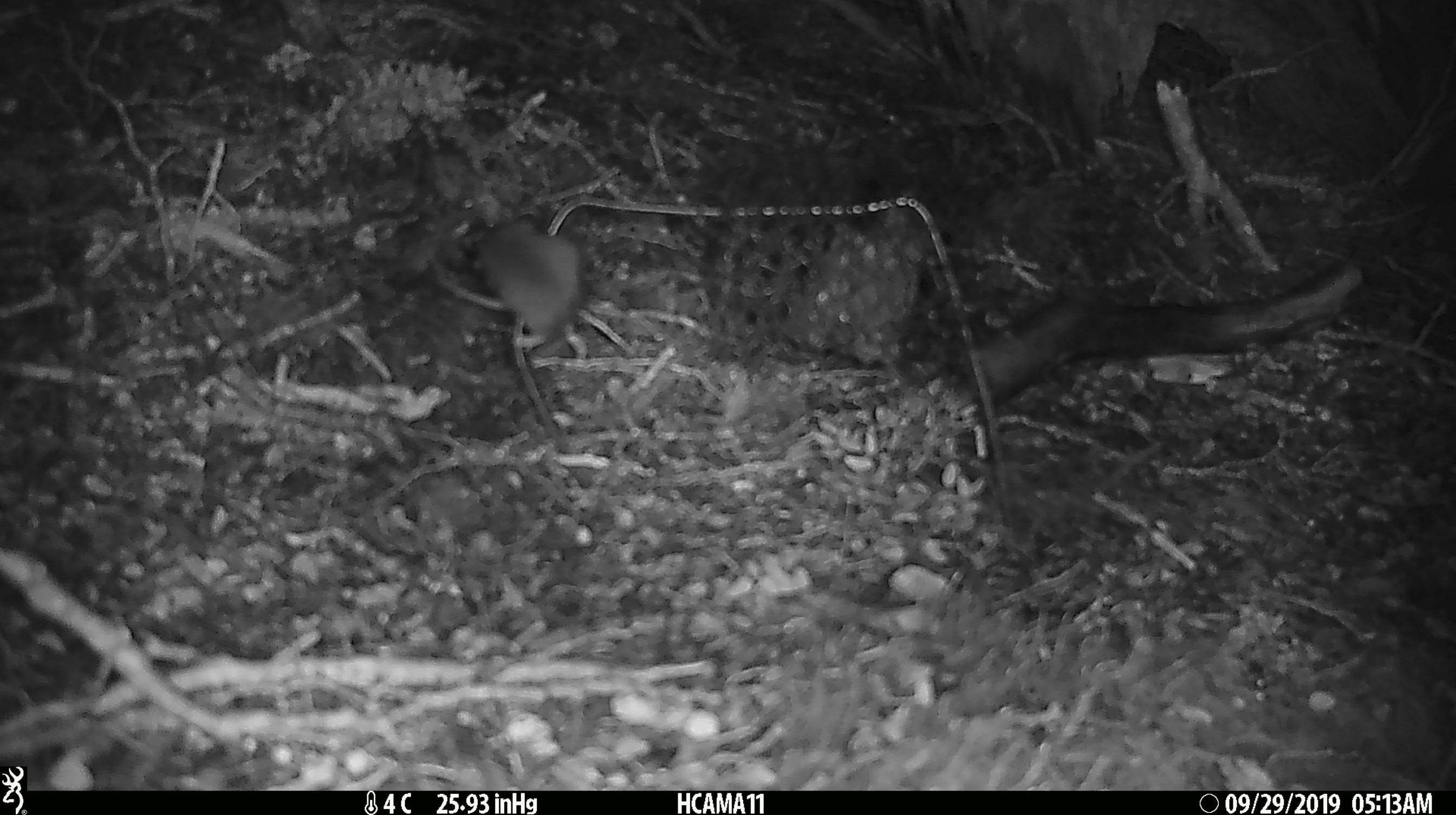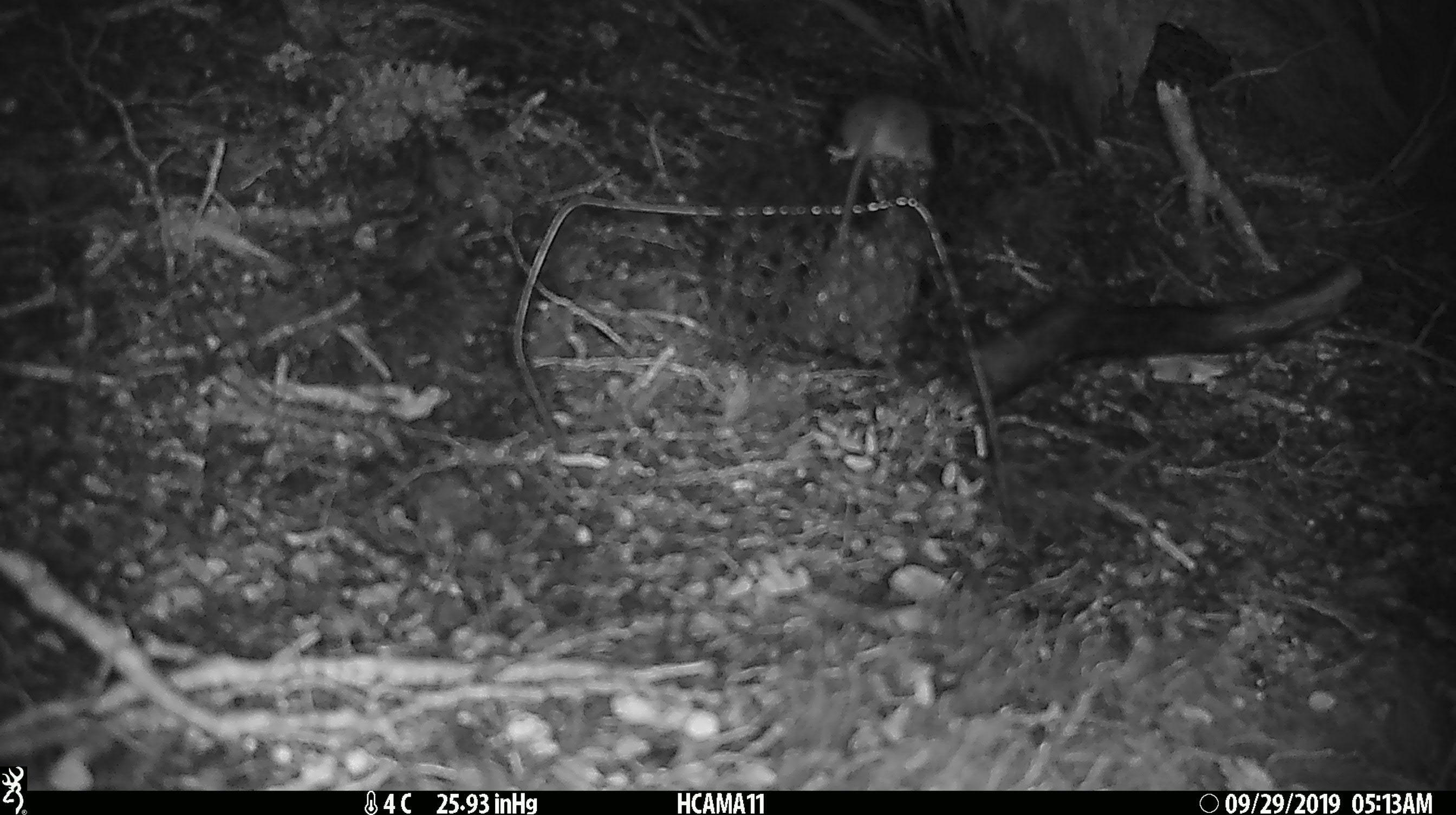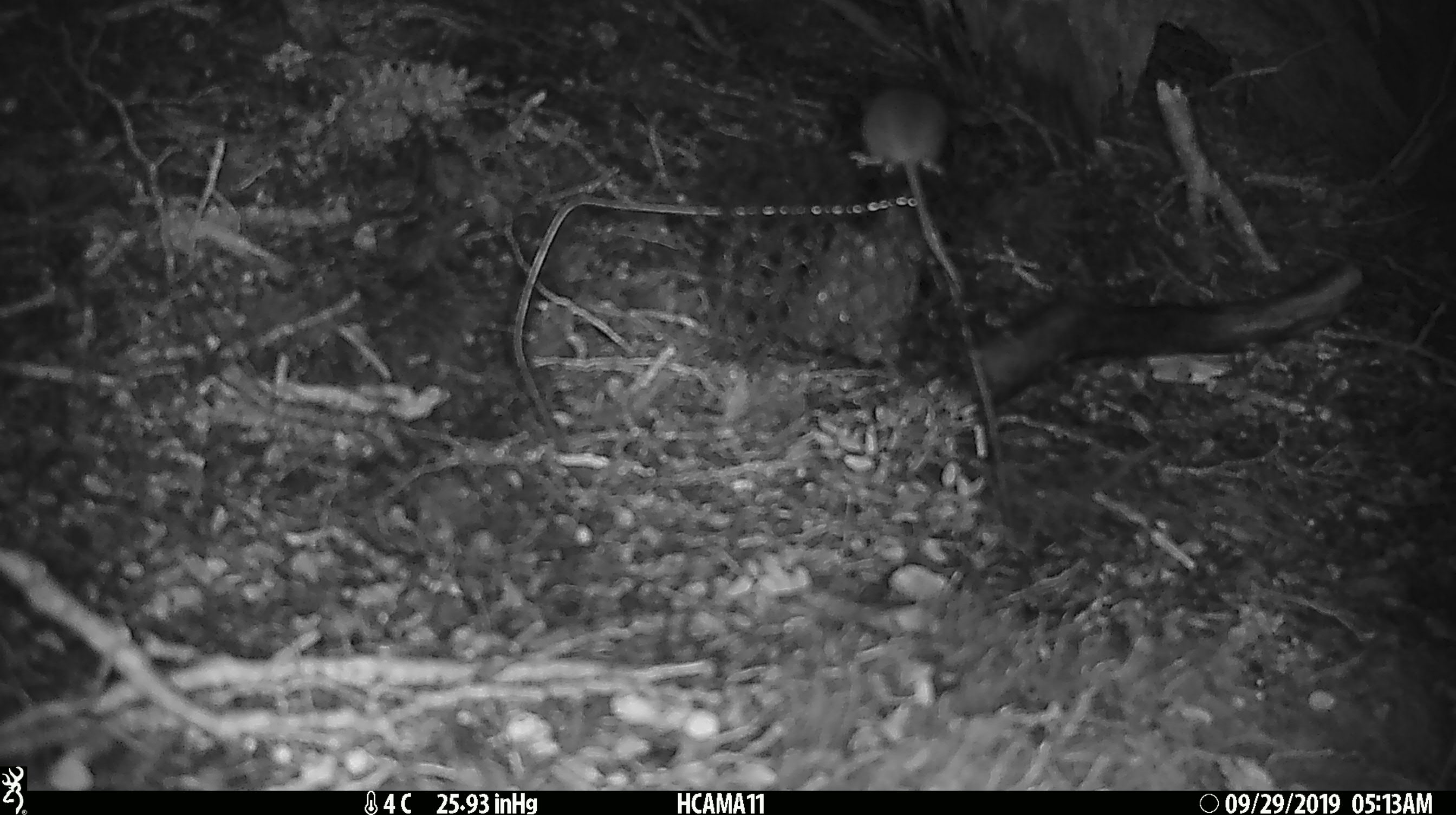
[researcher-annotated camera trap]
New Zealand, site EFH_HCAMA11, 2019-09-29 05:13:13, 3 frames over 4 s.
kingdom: Animalia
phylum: Chordata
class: Mammalia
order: Rodentia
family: Muridae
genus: Mus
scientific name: Mus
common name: mouse